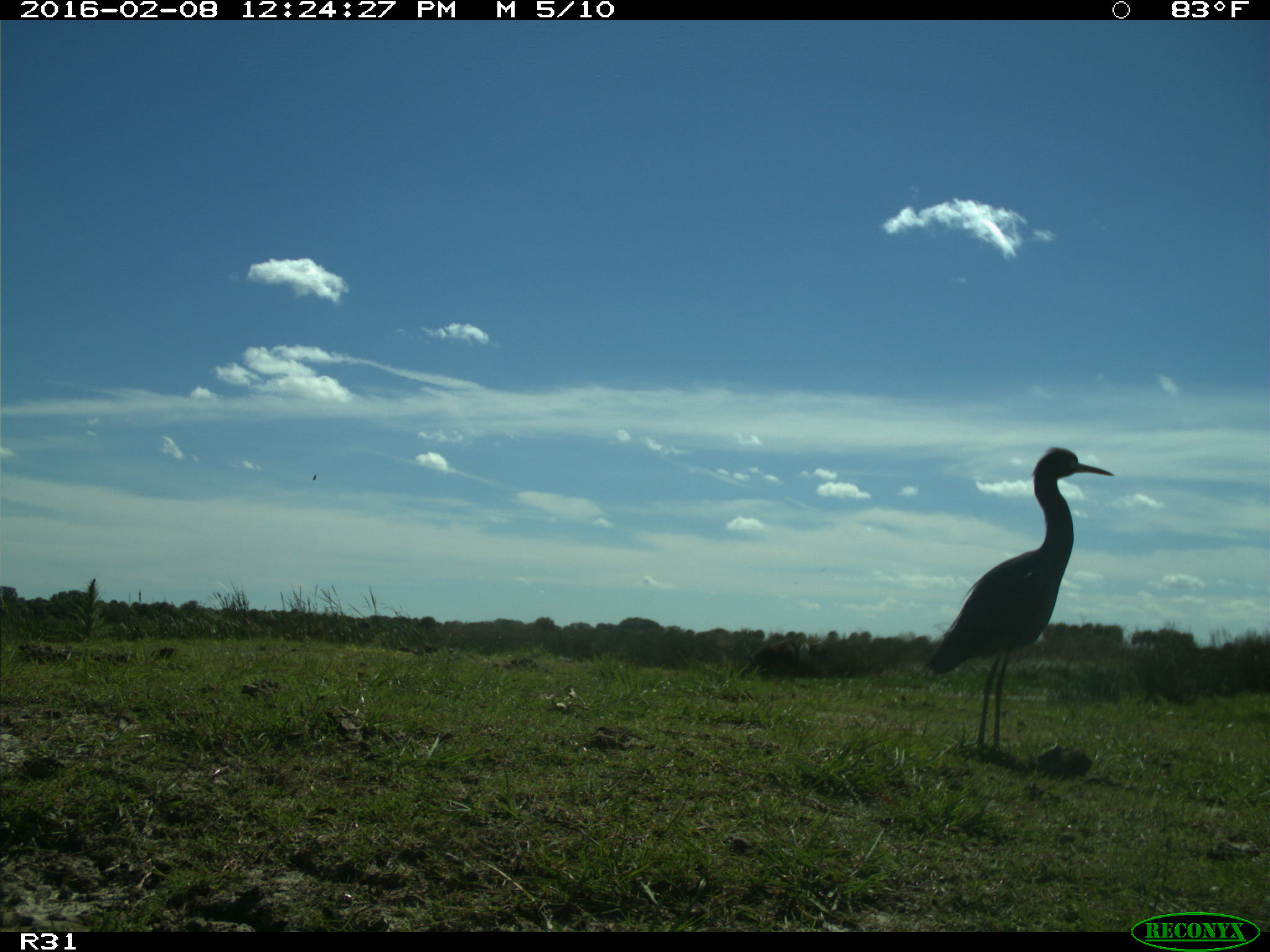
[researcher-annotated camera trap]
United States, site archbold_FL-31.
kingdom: Animalia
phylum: Chordata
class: Aves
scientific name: Aves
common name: birds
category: unidentified bird